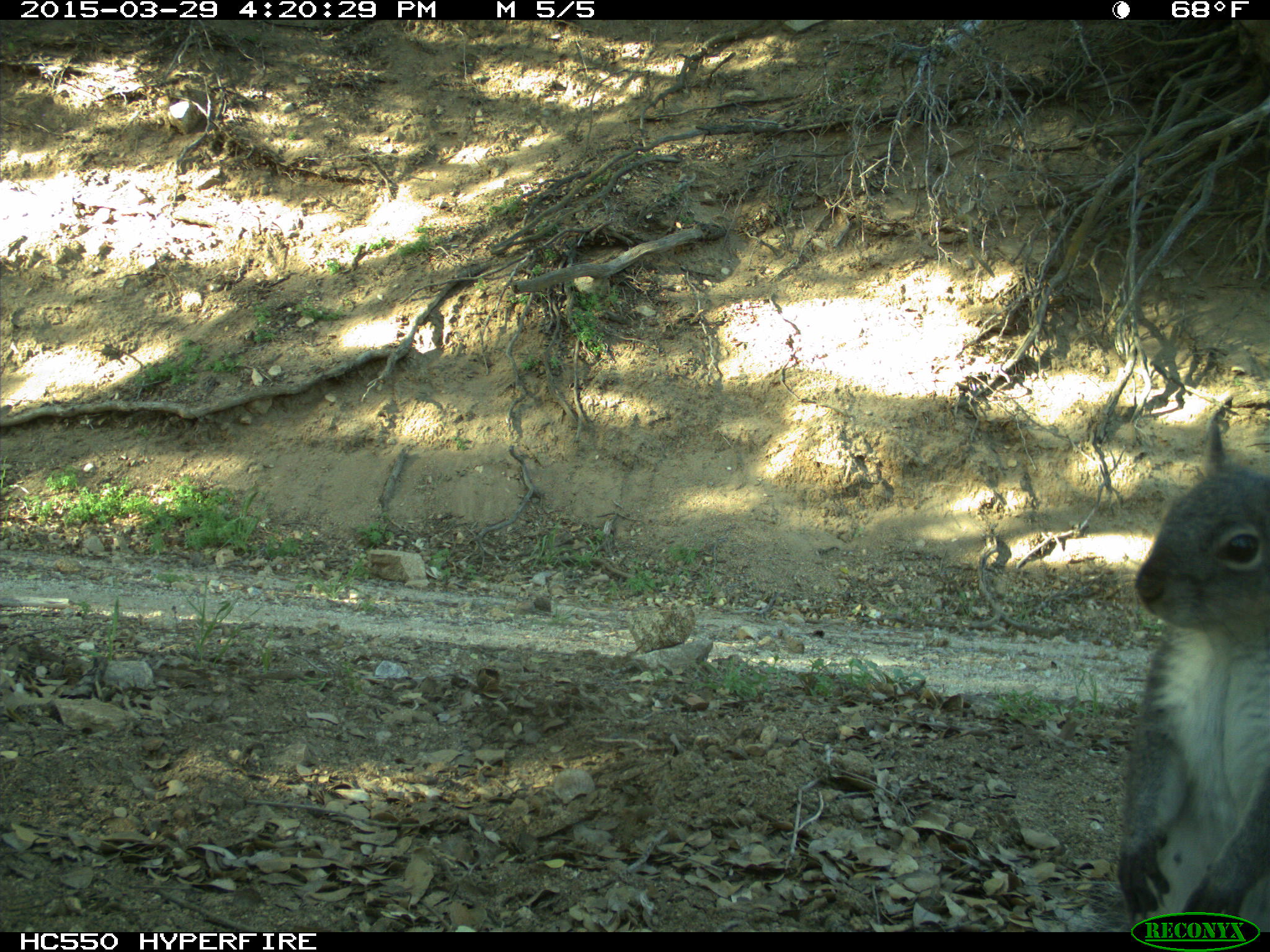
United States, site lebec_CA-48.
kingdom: Animalia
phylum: Chordata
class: Mammalia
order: Rodentia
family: Sciuridae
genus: Sciurus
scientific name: Sciurus carolinensis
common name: eastern gray squirrel